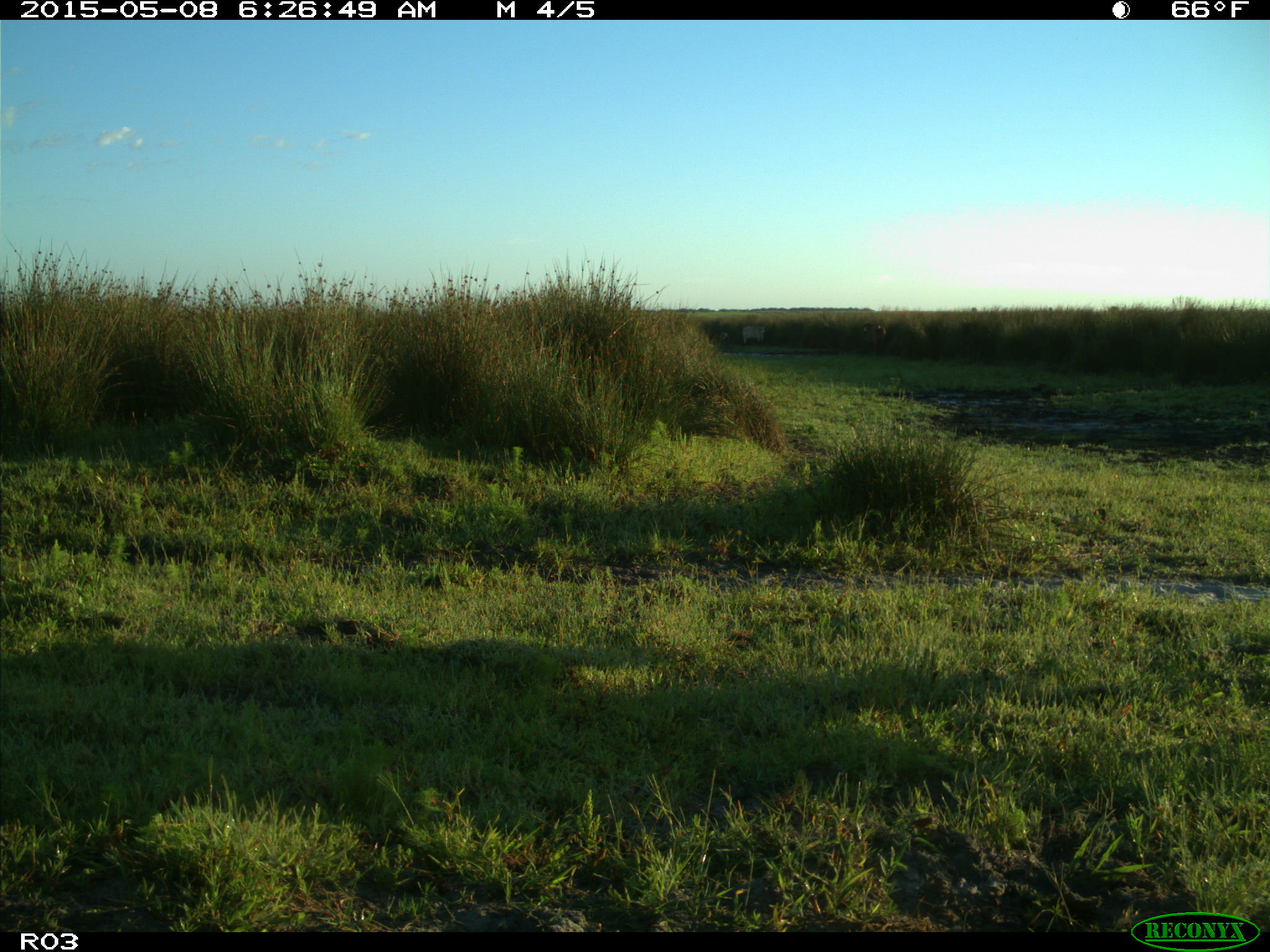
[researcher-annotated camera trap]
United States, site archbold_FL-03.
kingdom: Animalia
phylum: Chordata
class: Mammalia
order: Artiodactyla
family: Bovidae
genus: Bos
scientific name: Bos taurus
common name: domestic cow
Bos taurus (domestic cow).